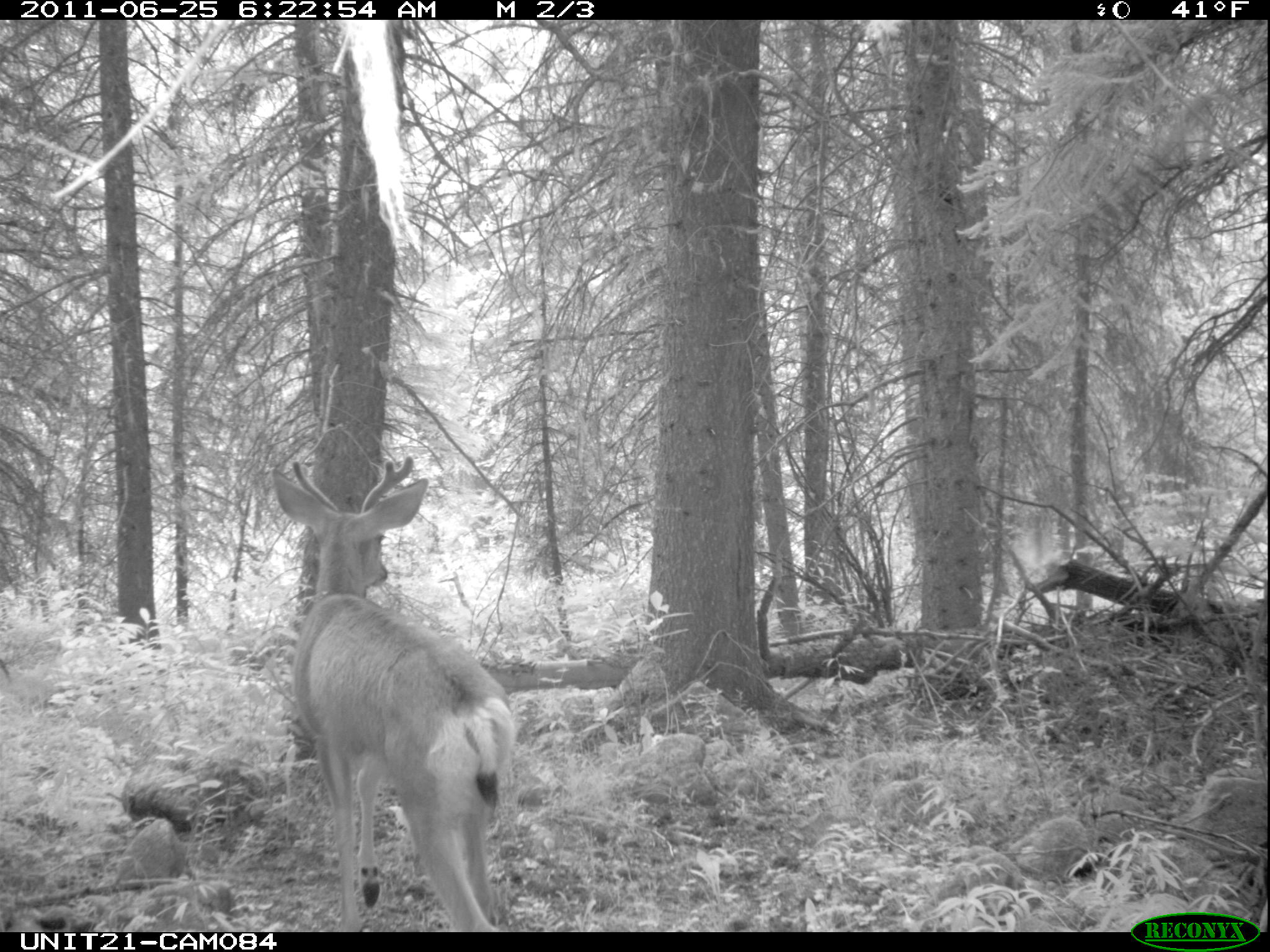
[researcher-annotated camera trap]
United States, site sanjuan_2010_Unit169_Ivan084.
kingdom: Animalia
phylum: Chordata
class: Mammalia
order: Artiodactyla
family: Cervidae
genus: Odocoileus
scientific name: Odocoileus hemionus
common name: mule deer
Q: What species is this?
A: Odocoileus hemionus (mule deer).